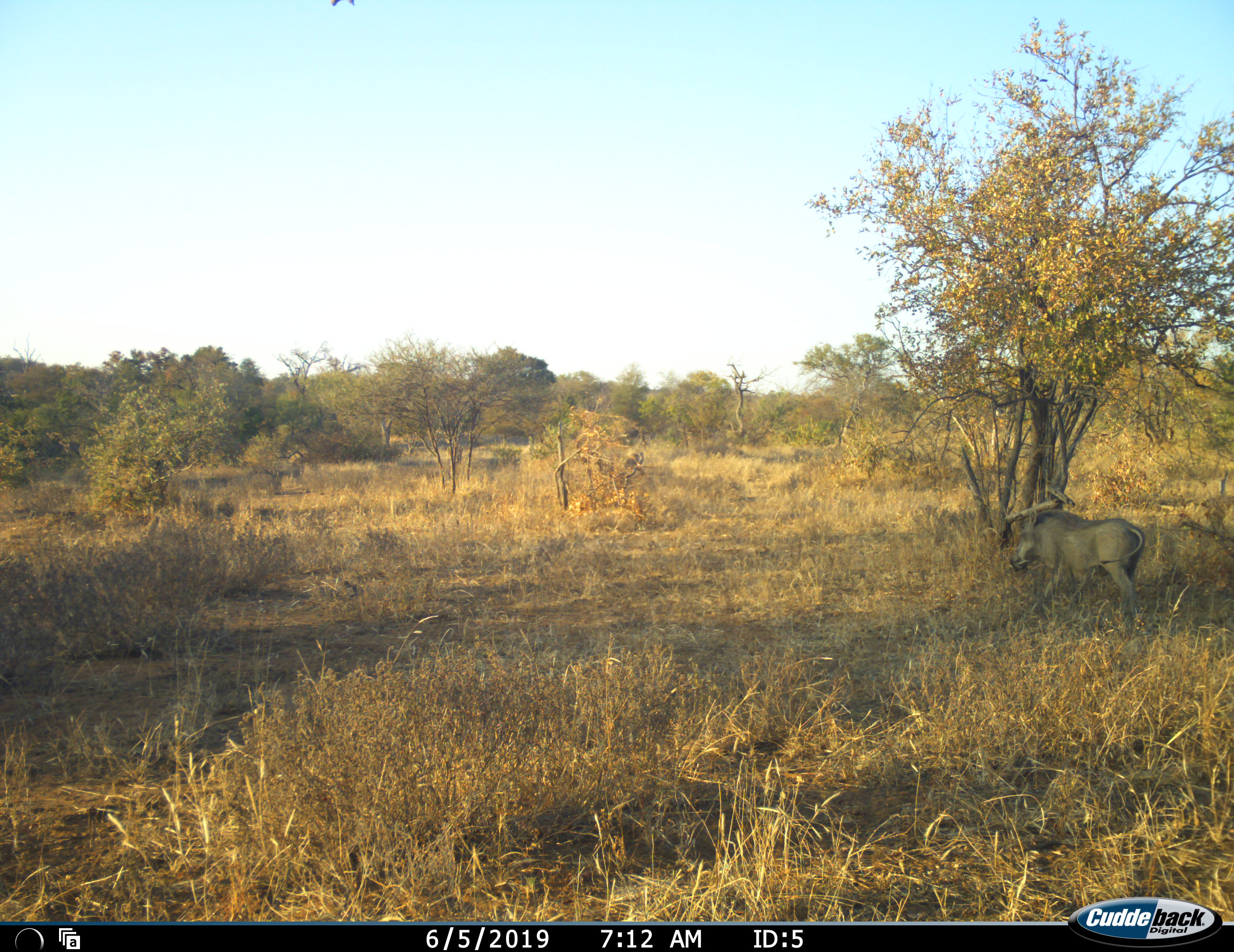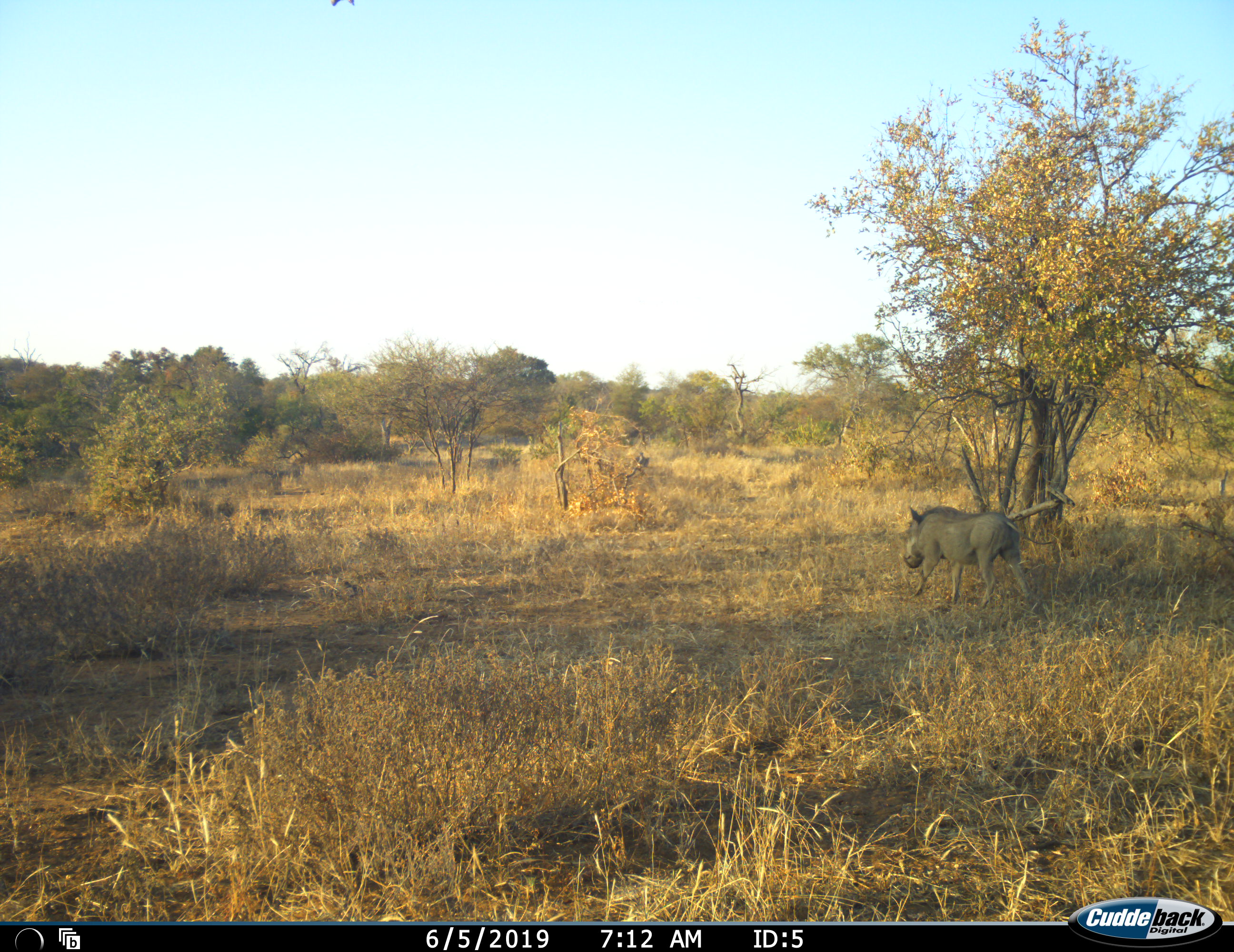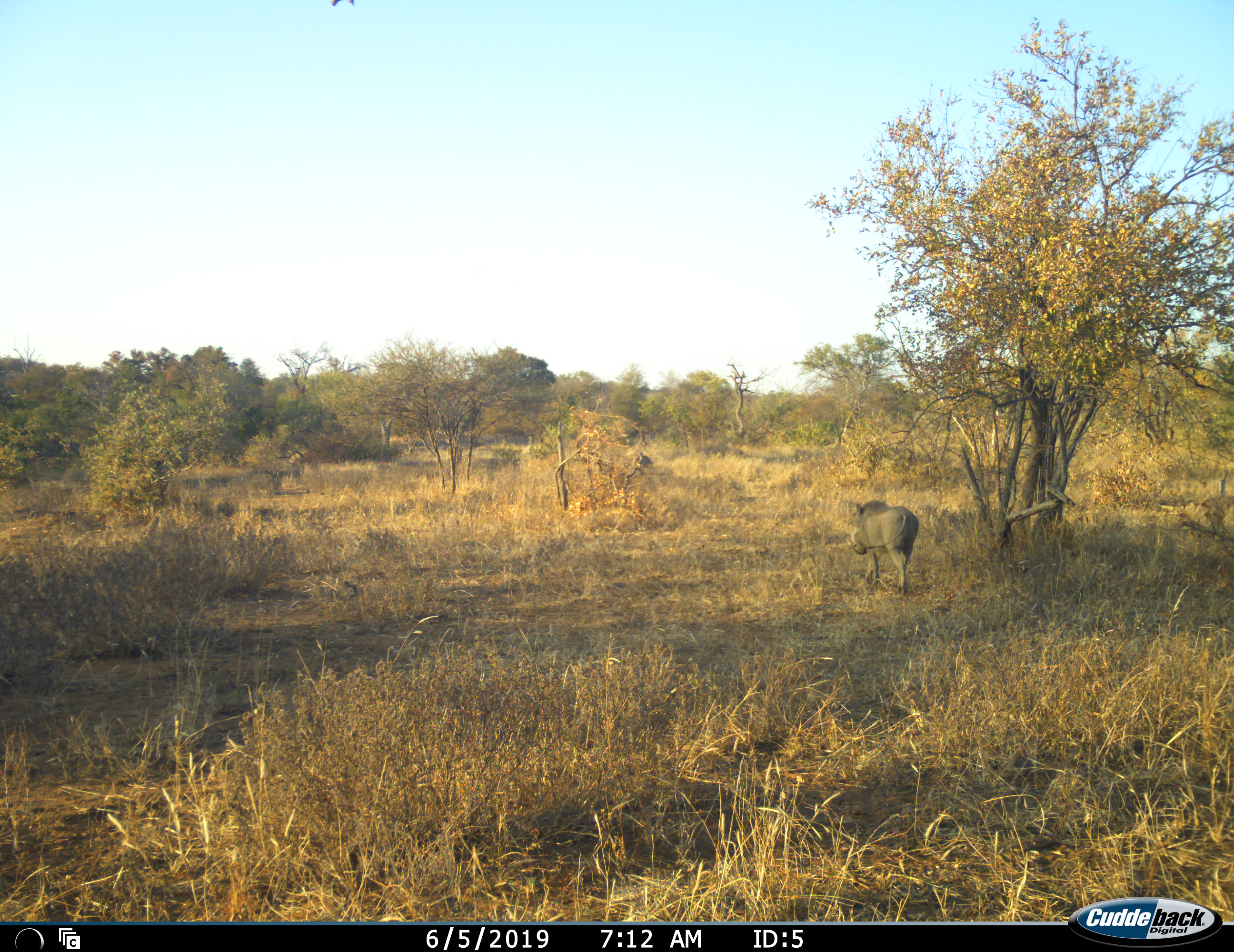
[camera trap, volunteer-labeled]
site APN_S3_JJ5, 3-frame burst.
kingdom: Animalia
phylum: Chordata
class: Mammalia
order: Artiodactyla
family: Suidae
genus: Phacochoerus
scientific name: Phacochoerus africanus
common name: warthog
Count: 2.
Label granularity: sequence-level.